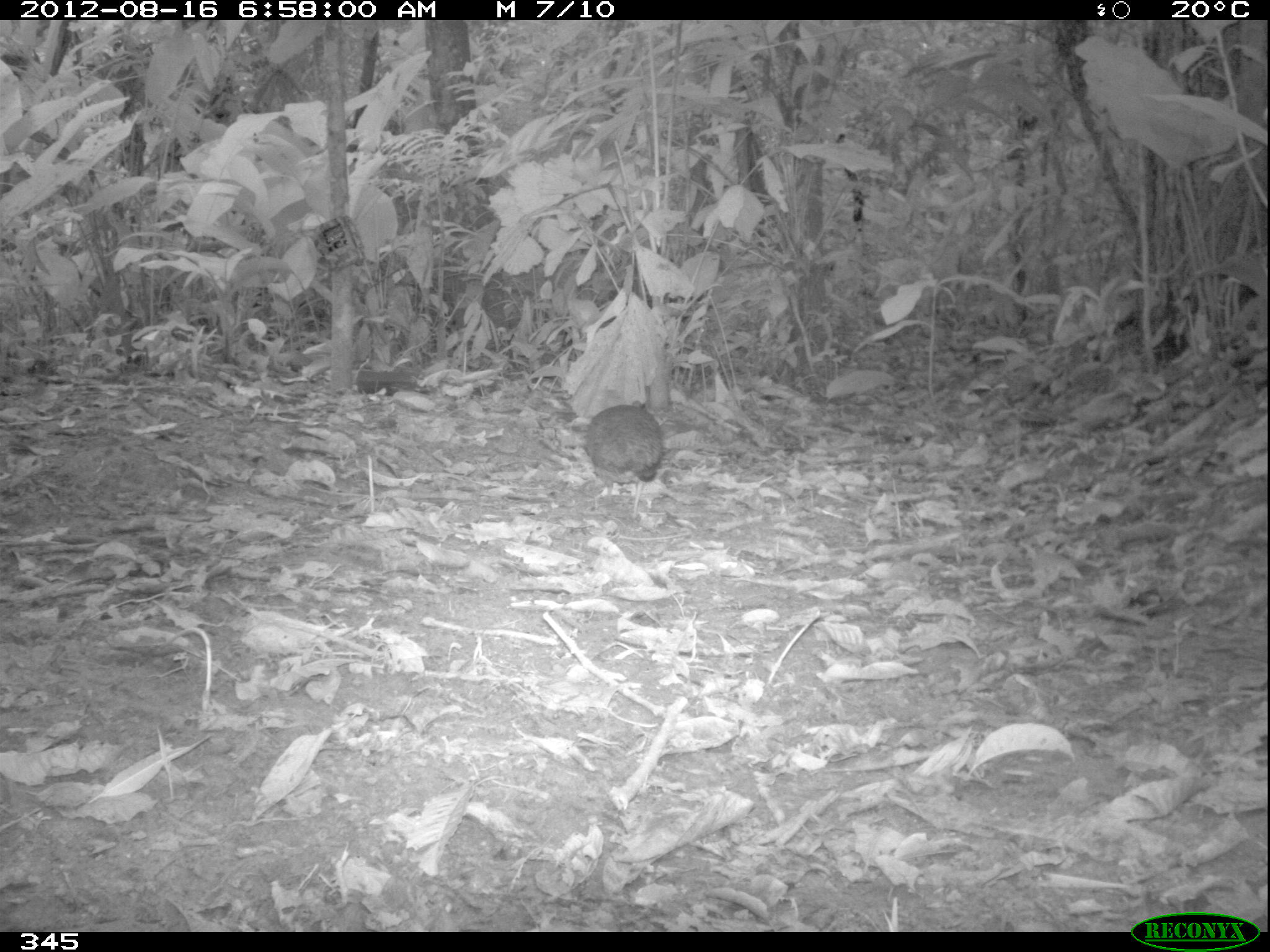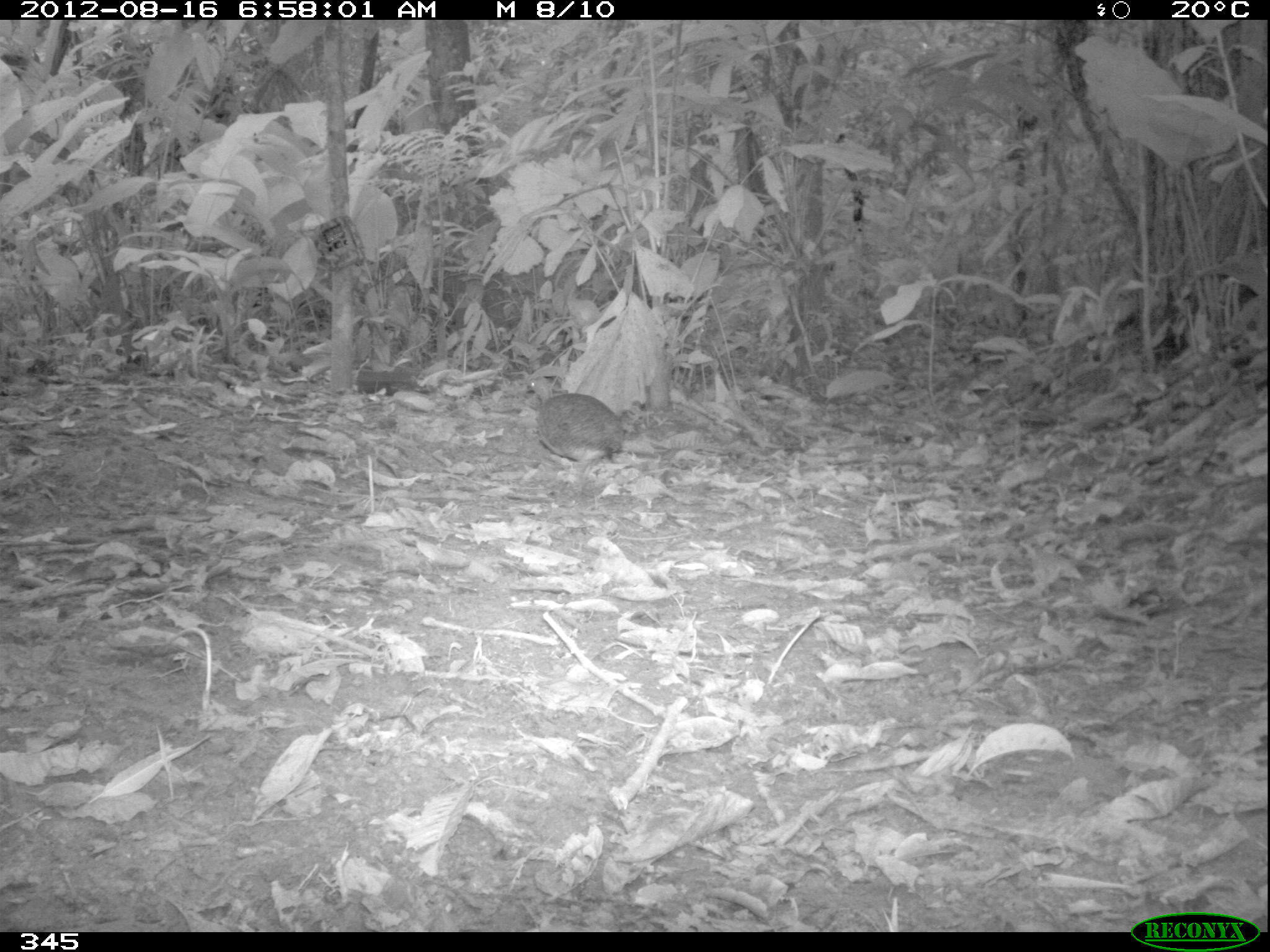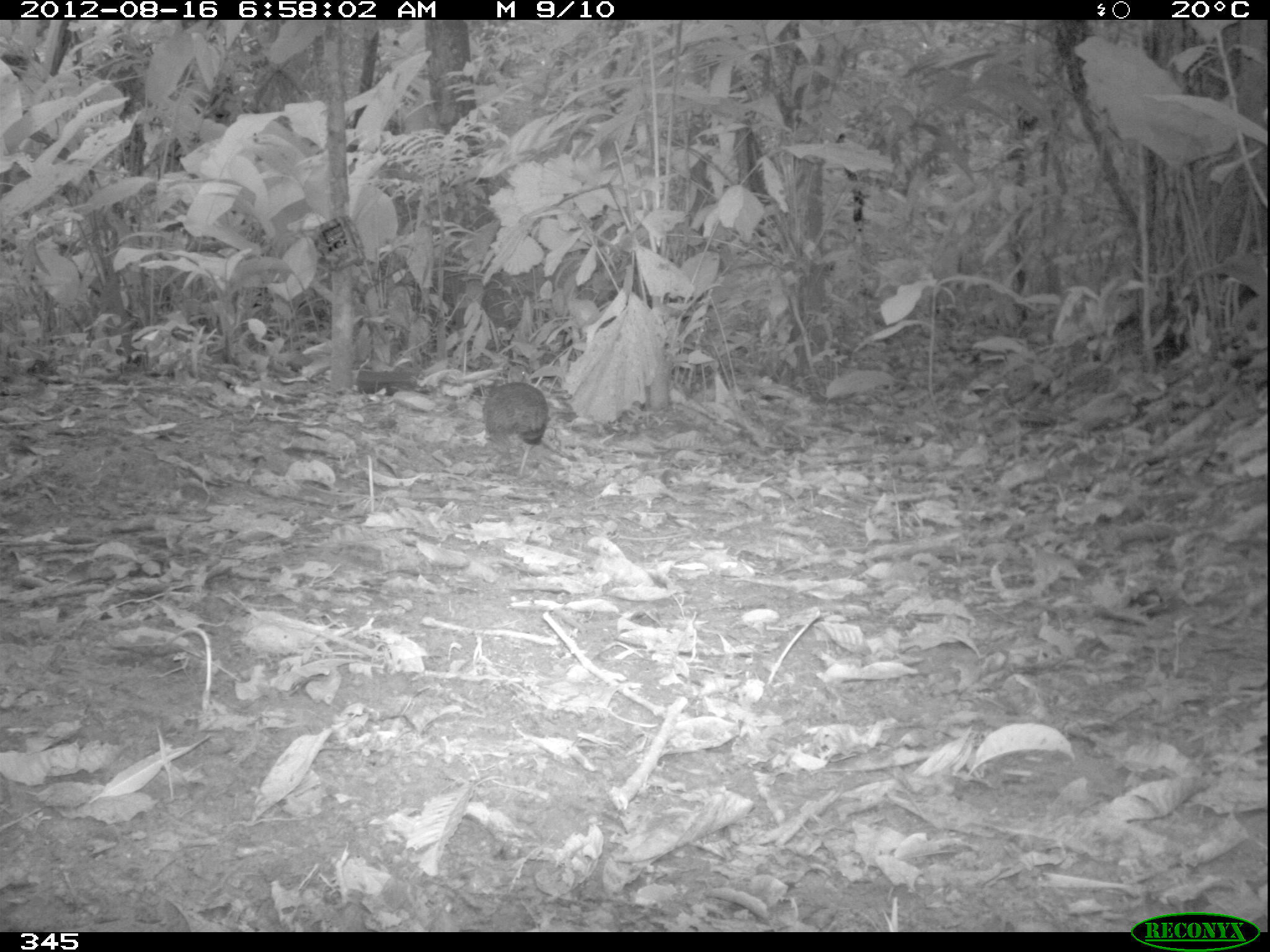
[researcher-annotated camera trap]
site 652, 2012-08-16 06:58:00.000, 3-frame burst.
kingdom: Animalia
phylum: Chordata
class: Aves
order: Galliformes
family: Phasianidae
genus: Alectoris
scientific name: Alectoris rufa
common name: red-legged partridge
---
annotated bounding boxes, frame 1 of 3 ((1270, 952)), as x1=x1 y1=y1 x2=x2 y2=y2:
alectoris rufa: x1=582 y1=401 x2=666 y2=520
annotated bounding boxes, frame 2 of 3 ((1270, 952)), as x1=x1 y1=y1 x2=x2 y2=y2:
alectoris rufa: x1=517 y1=372 x2=626 y2=495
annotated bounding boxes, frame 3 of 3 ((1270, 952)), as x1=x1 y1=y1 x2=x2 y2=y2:
alectoris rufa: x1=475 y1=363 x2=550 y2=475